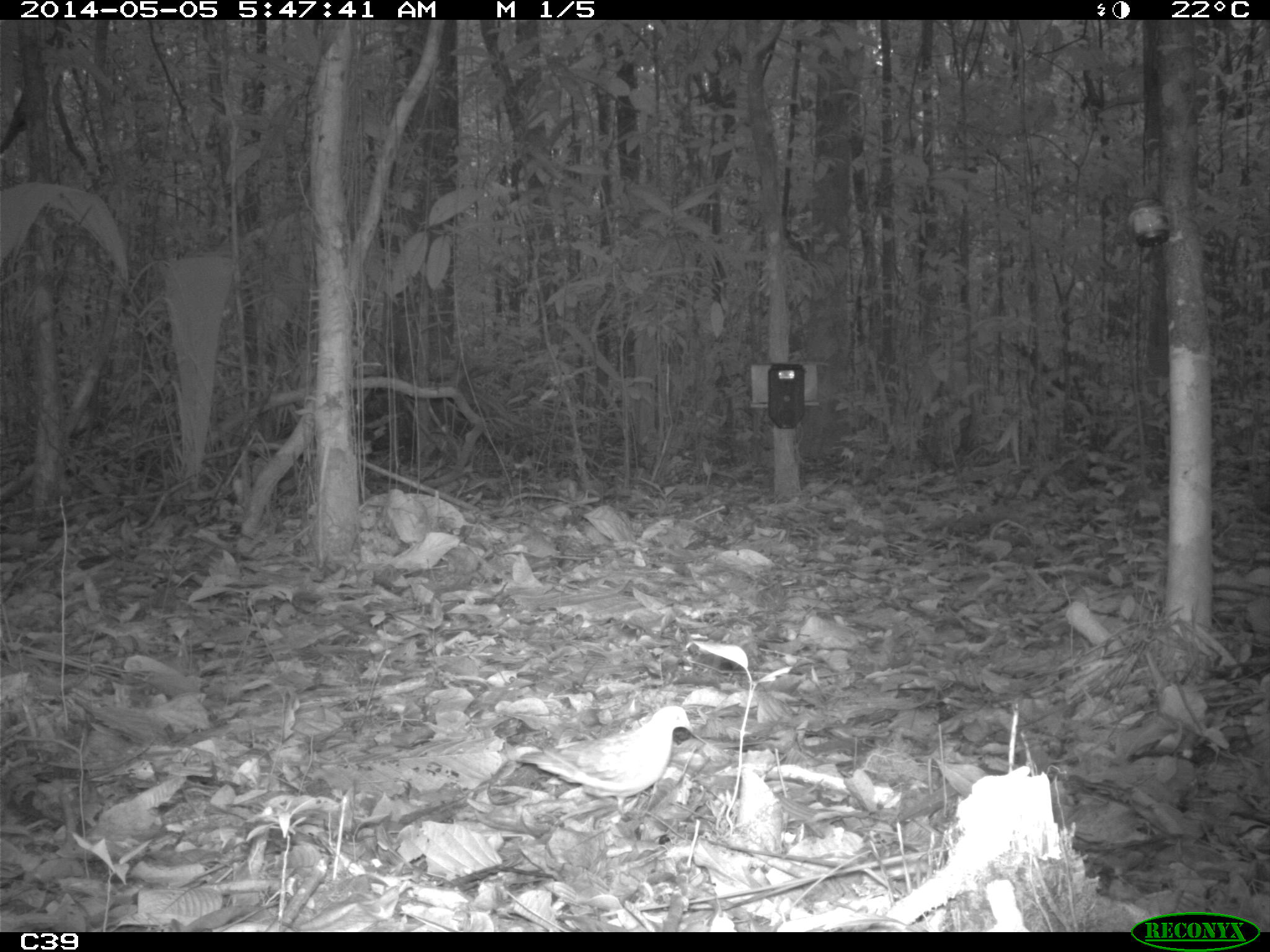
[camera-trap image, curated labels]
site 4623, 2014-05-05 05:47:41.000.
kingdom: Animalia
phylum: Chordata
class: Aves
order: Columbiformes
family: Columbidae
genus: Leptotila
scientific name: Leptotila rufaxilla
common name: gray-fronted dove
Leptotila rufaxilla (gray-fronted dove), count 1, age adult.